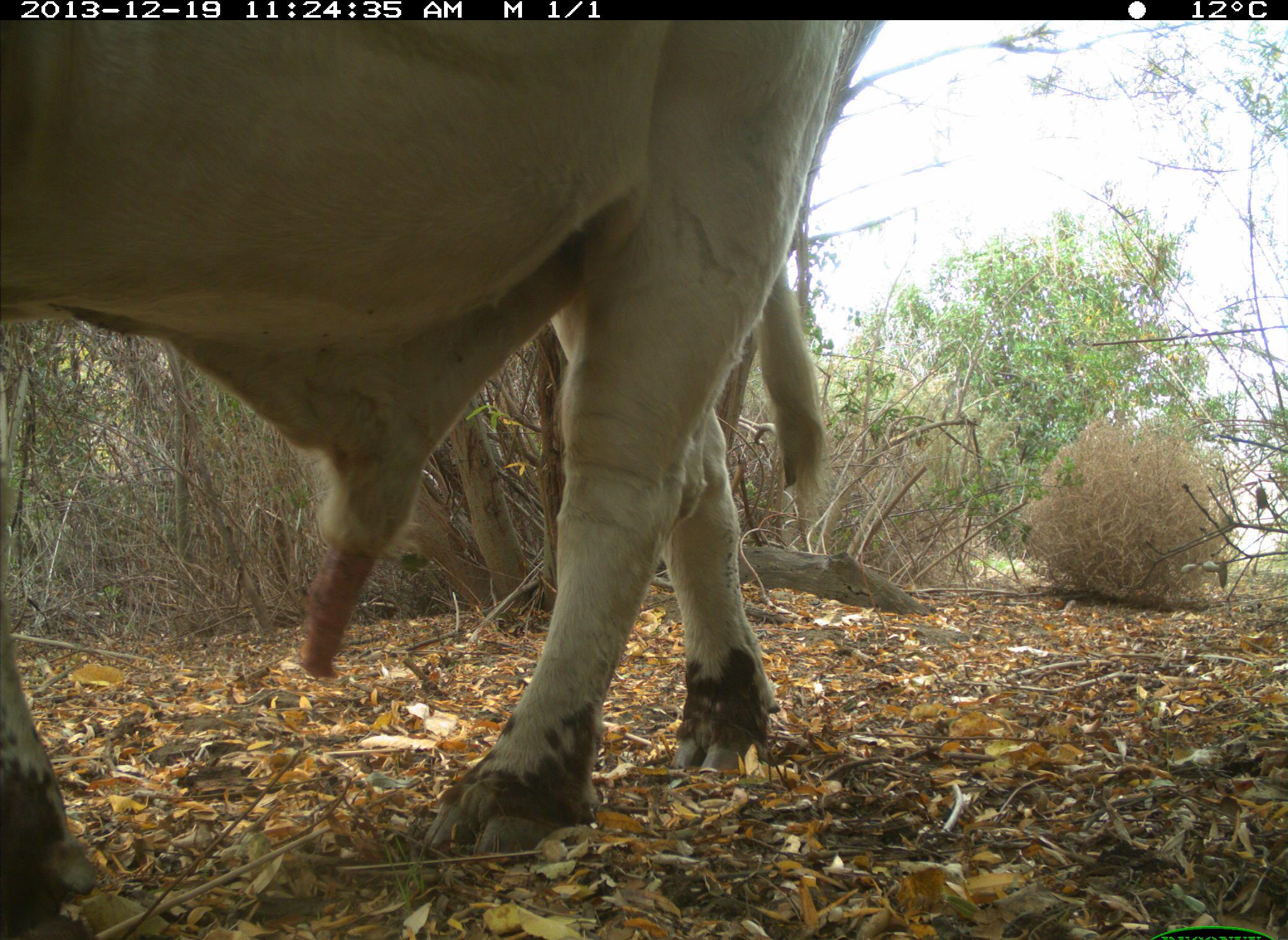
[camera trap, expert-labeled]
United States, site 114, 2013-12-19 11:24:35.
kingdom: Animalia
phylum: Chordata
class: Mammalia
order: Artiodactyla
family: Bovidae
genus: Bos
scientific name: Bos taurus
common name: cow